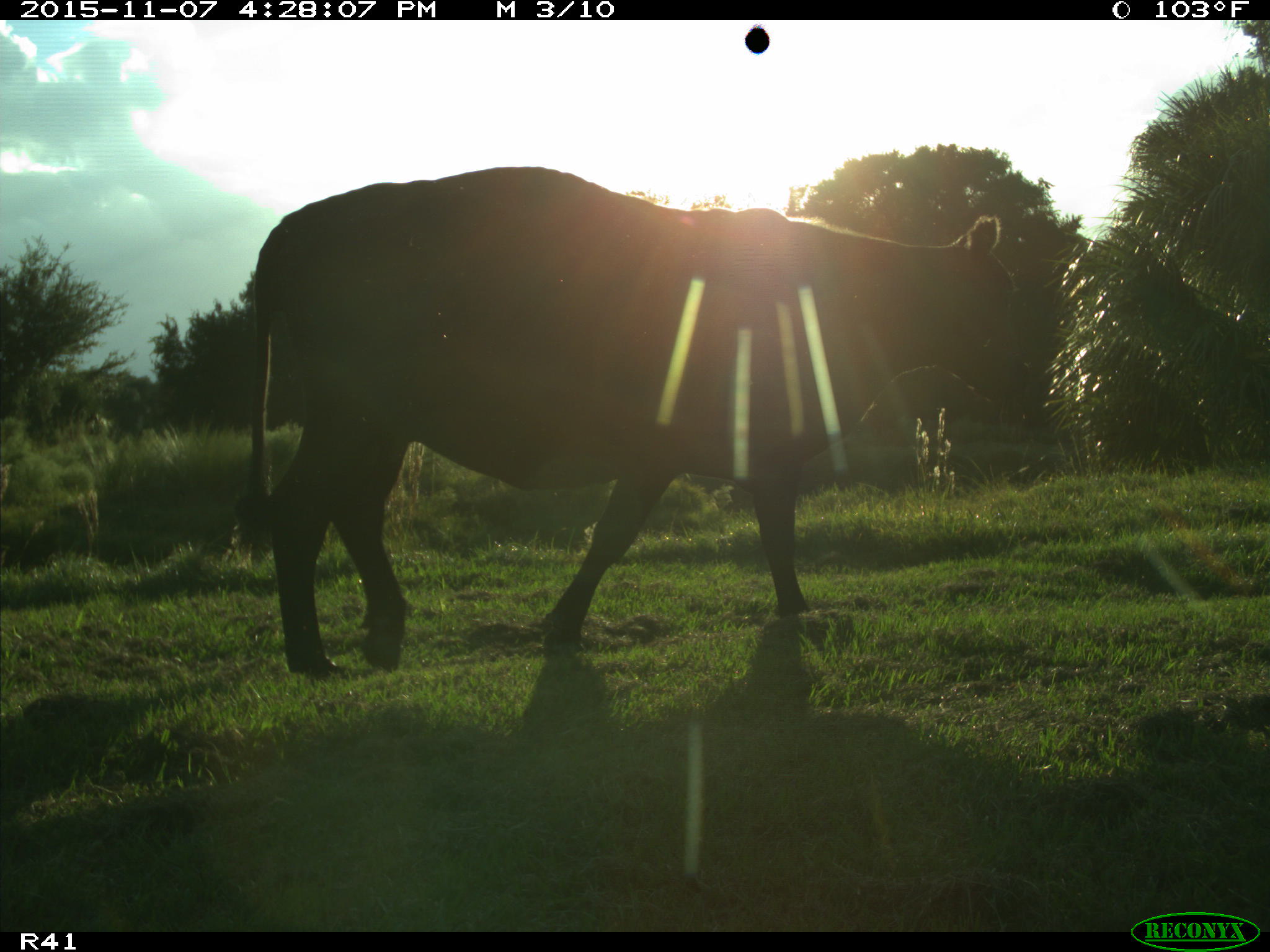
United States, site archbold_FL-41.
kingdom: Animalia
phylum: Chordata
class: Mammalia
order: Artiodactyla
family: Bovidae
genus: Bos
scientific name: Bos taurus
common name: domestic cow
Bos taurus (domestic cow).